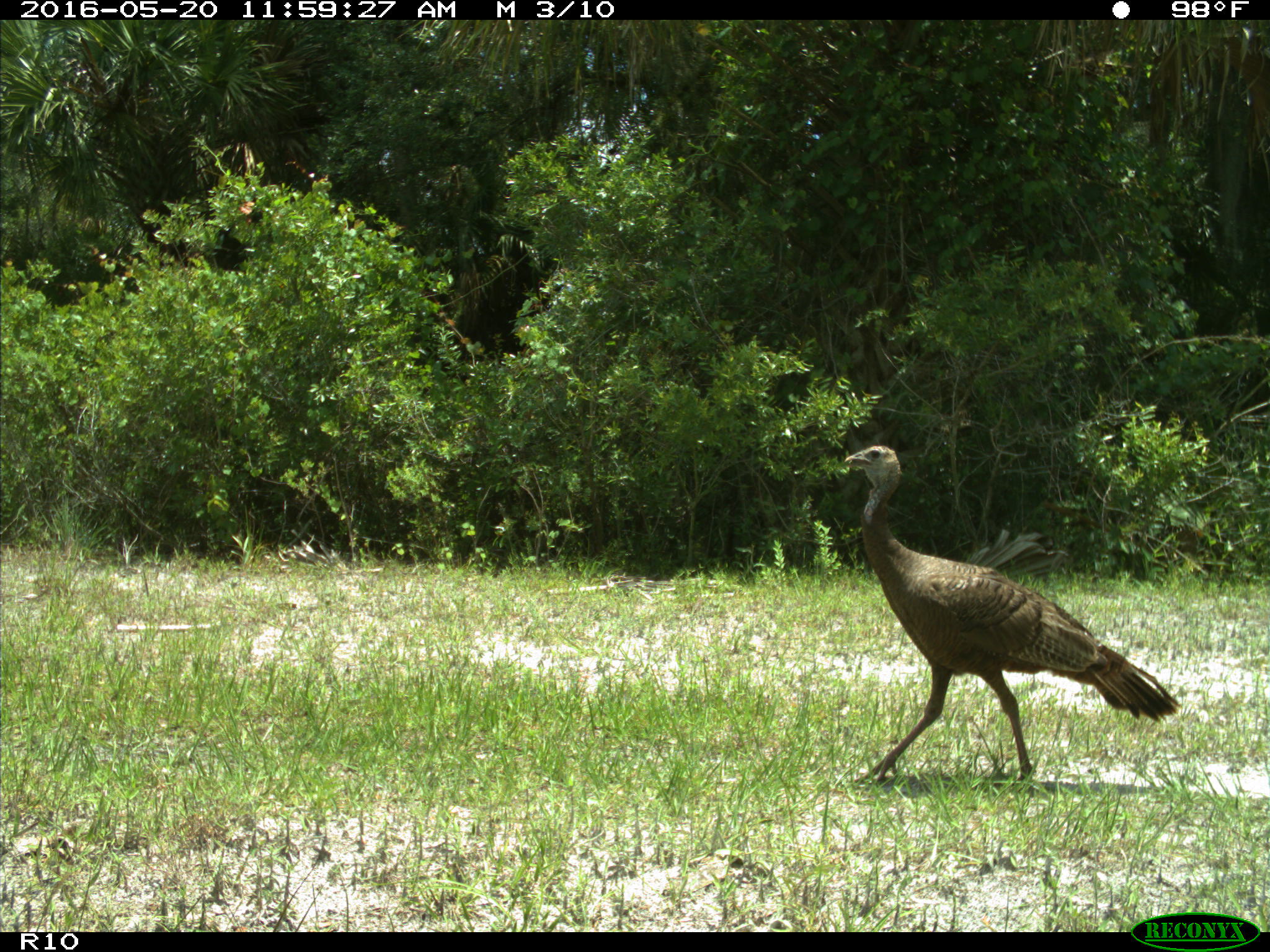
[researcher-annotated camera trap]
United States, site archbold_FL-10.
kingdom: Animalia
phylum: Chordata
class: Aves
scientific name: Aves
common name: birds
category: unidentified bird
Unidentified bird (birds) (Aves).